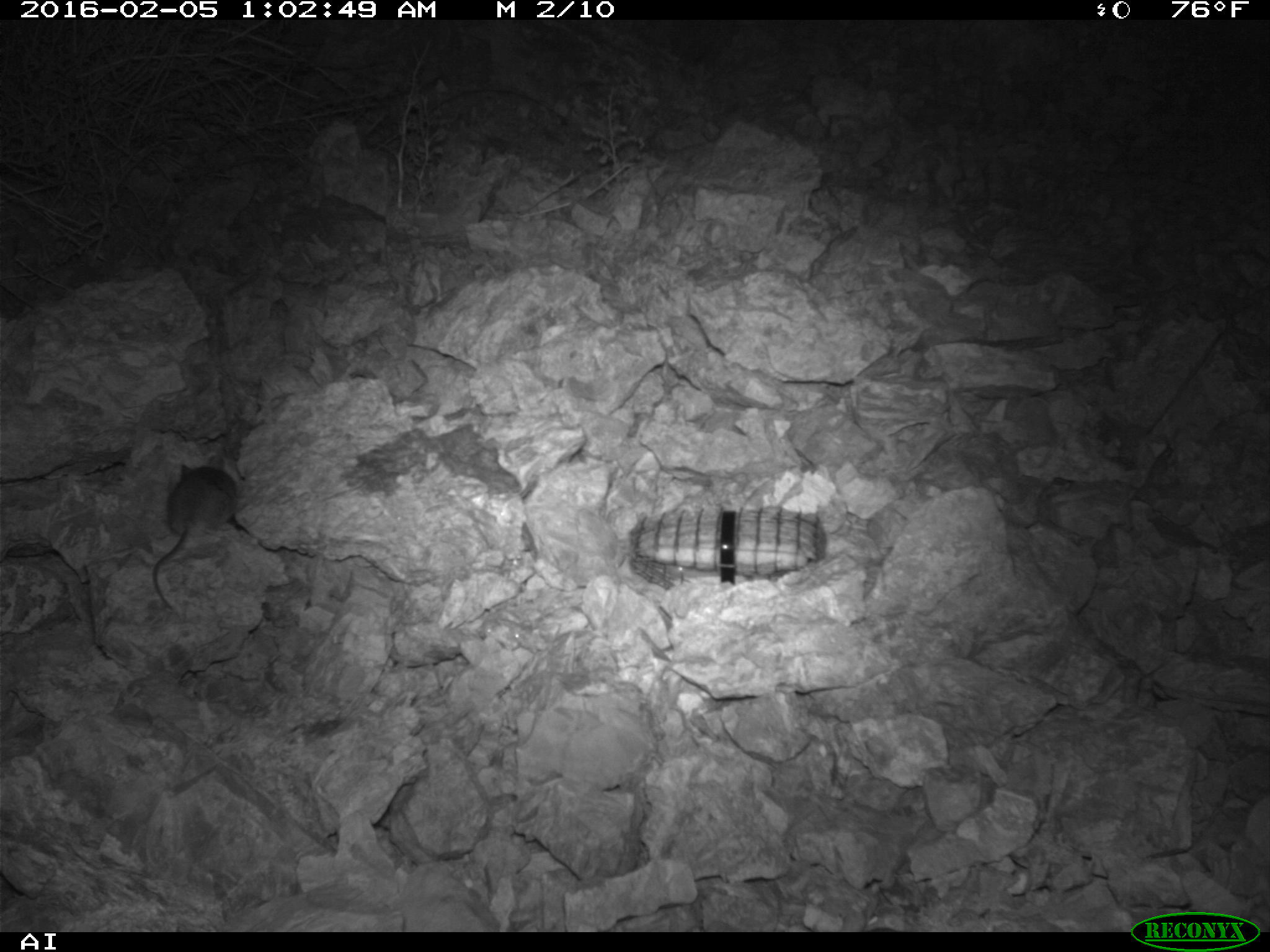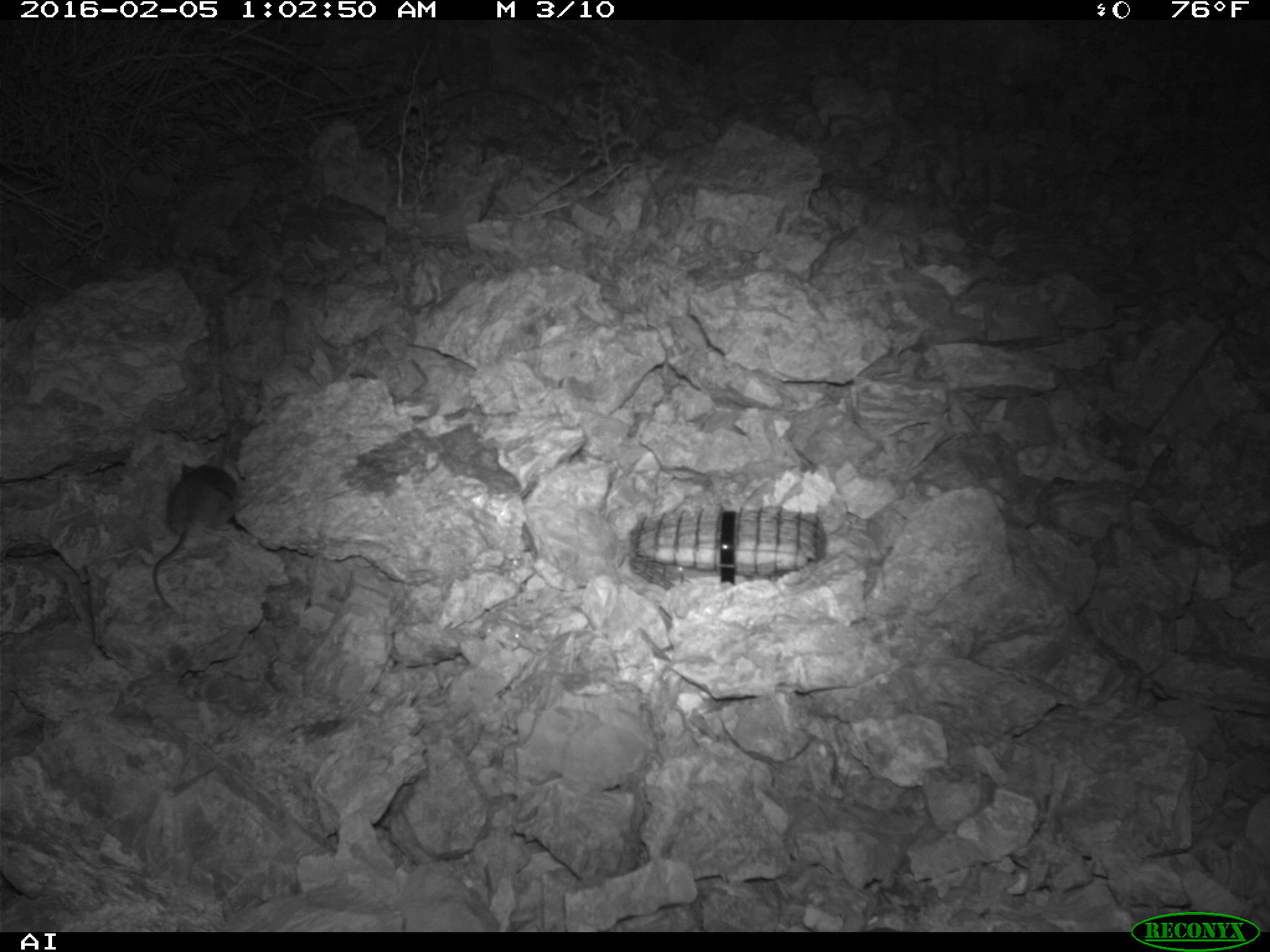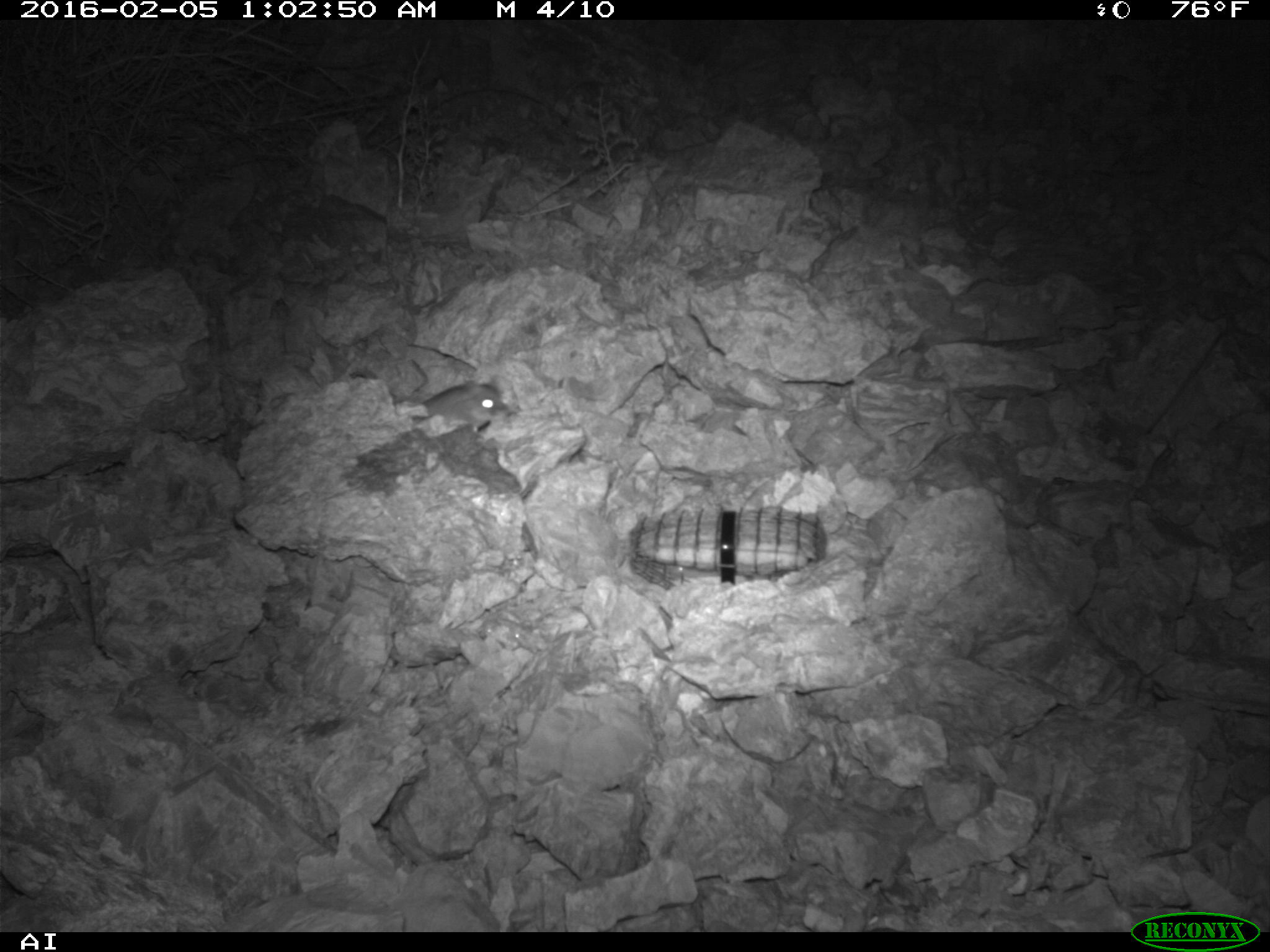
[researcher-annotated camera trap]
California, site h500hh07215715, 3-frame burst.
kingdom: Animalia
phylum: Chordata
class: Mammalia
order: Rodentia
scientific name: Rodentia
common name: rodent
Rodent (Rodentia).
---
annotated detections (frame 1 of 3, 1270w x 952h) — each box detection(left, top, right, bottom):
rodent: detection(153, 461, 237, 618)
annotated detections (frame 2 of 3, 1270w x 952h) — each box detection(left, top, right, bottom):
rodent: detection(152, 455, 238, 609)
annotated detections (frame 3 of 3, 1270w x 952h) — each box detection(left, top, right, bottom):
rodent: detection(405, 377, 509, 430)